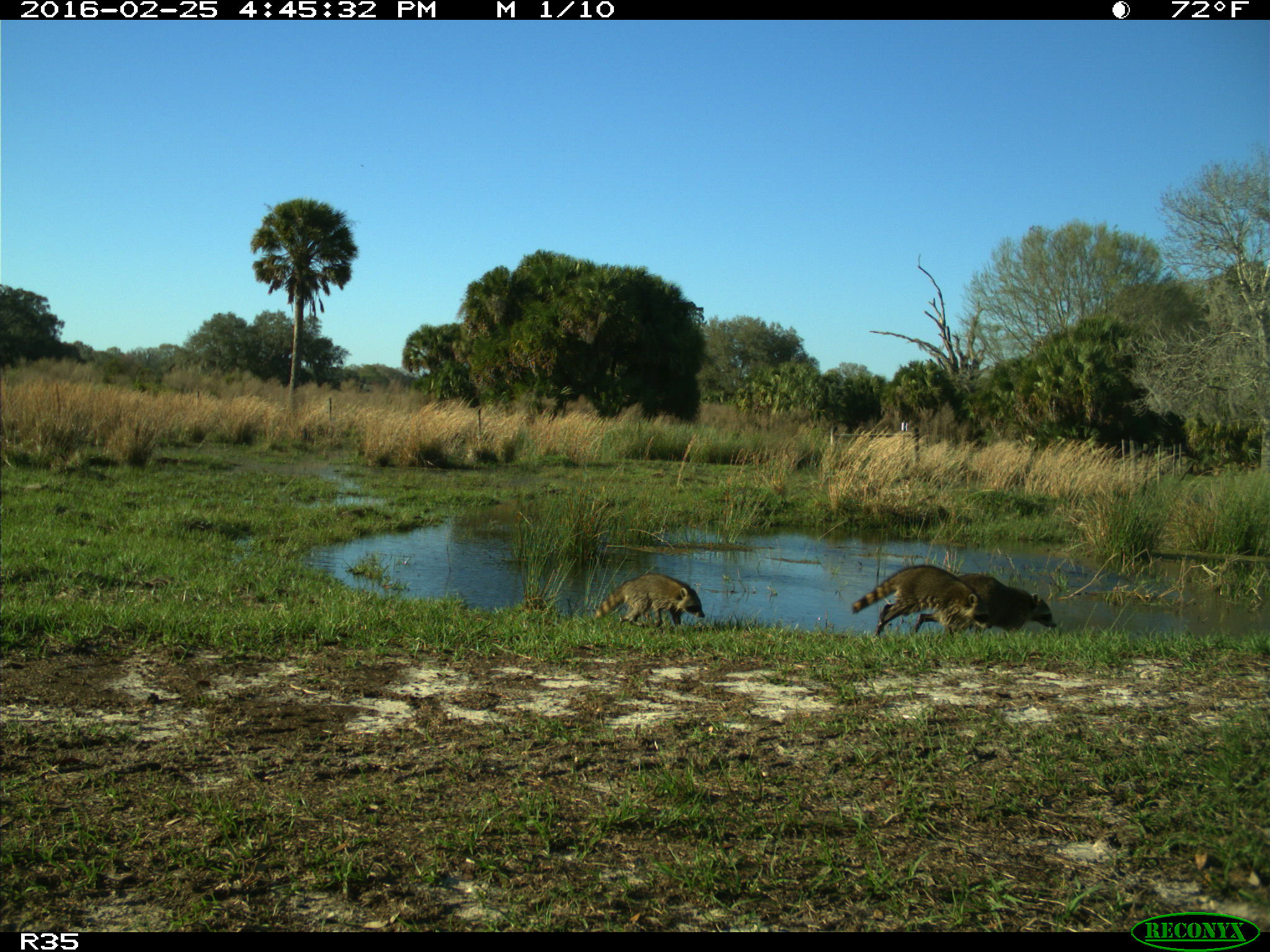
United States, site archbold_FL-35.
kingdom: Animalia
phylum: Chordata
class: Mammalia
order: Carnivora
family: Procyonidae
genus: Procyon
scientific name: Procyon lotor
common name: common raccoon